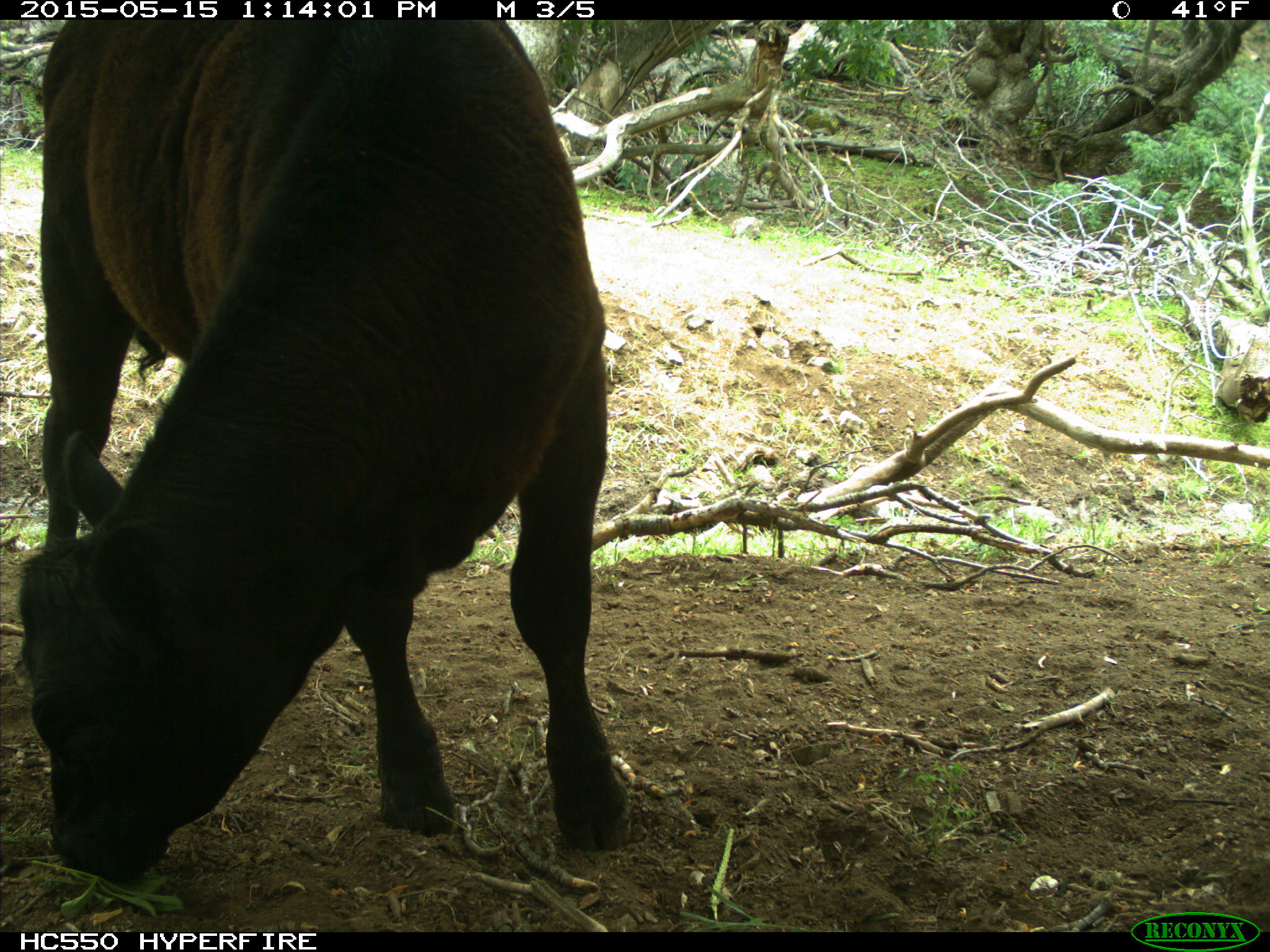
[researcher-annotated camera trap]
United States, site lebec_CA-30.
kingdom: Animalia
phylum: Chordata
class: Mammalia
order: Artiodactyla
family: Bovidae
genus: Bos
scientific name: Bos taurus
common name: domestic cow